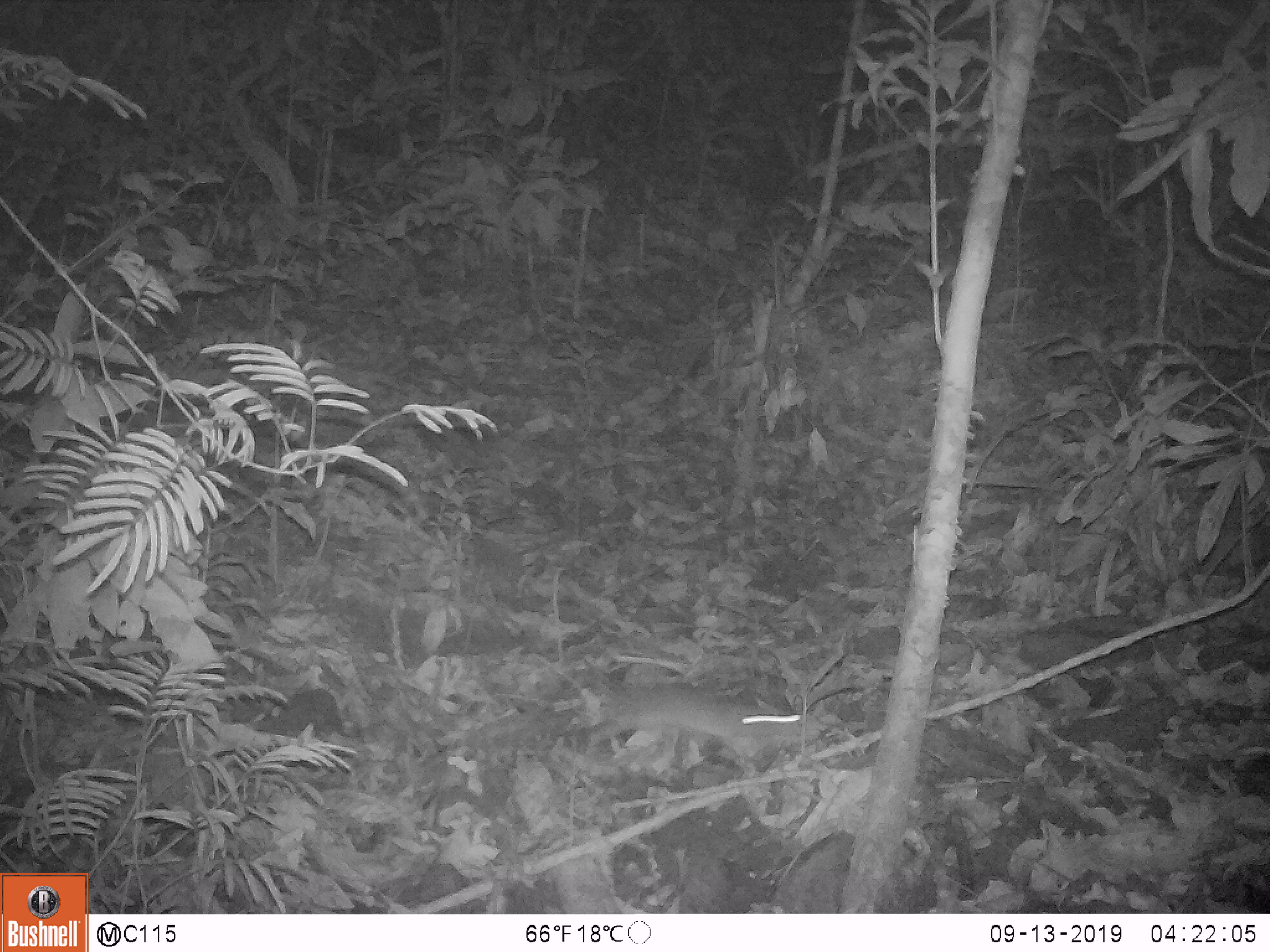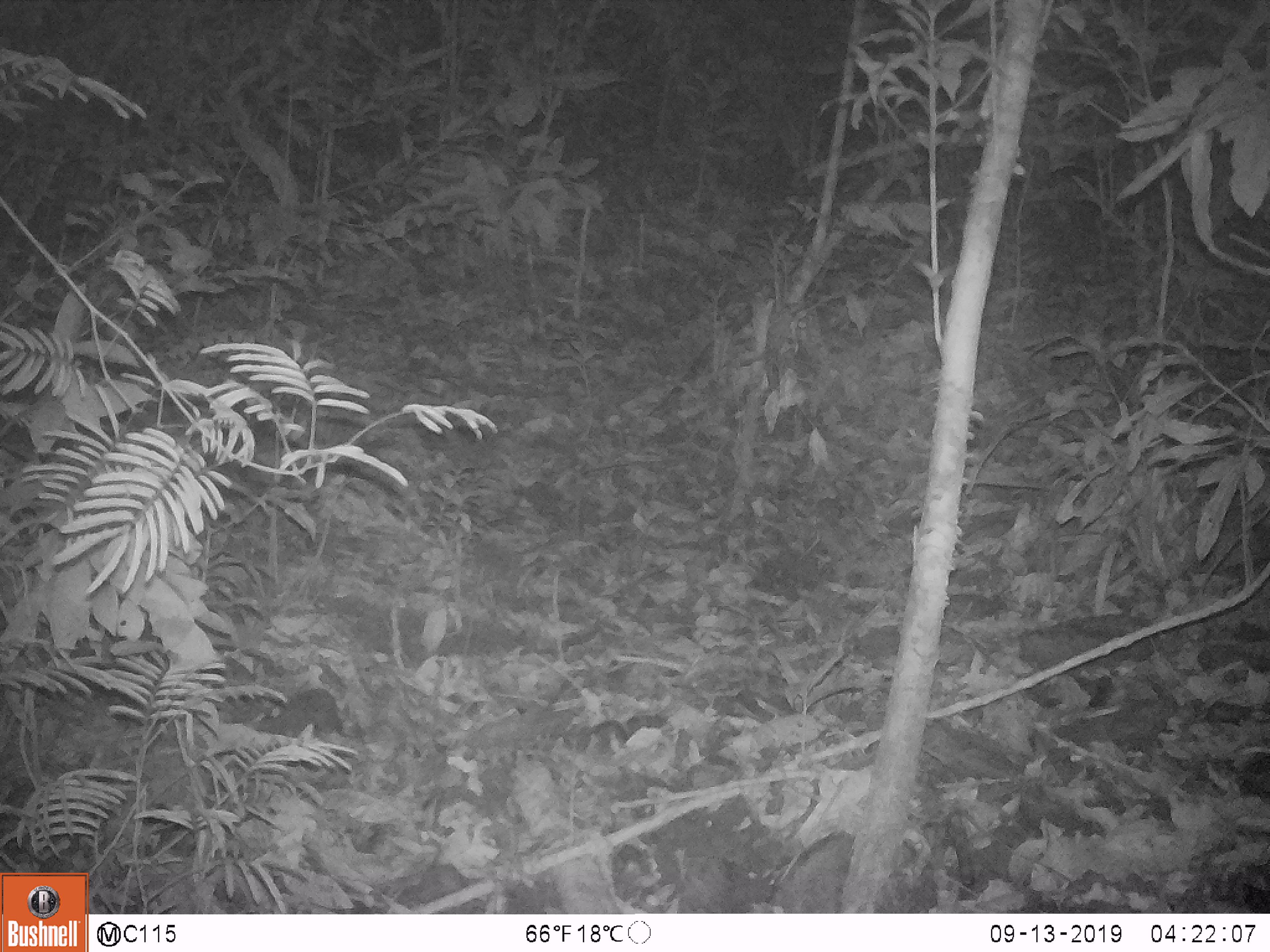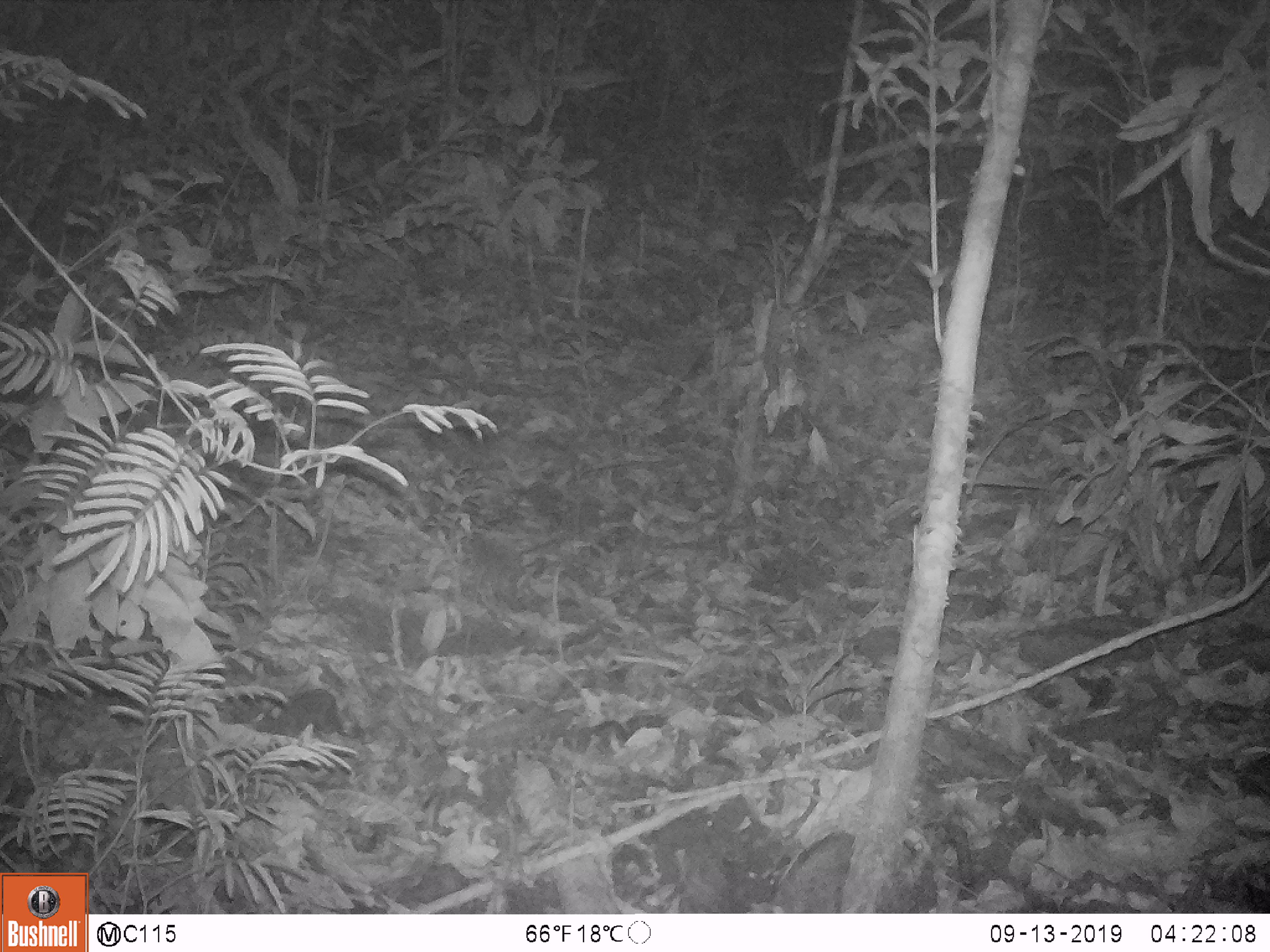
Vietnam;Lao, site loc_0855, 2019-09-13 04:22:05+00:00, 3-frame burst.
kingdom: Animalia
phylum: Chordata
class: Mammalia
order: Rodentia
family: Muridae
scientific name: Muridae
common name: old-world mice and rats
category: unidentified murid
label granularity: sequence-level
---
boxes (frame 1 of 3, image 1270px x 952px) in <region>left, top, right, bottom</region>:
unidentified murid: <region>585, 680, 801, 779</region>